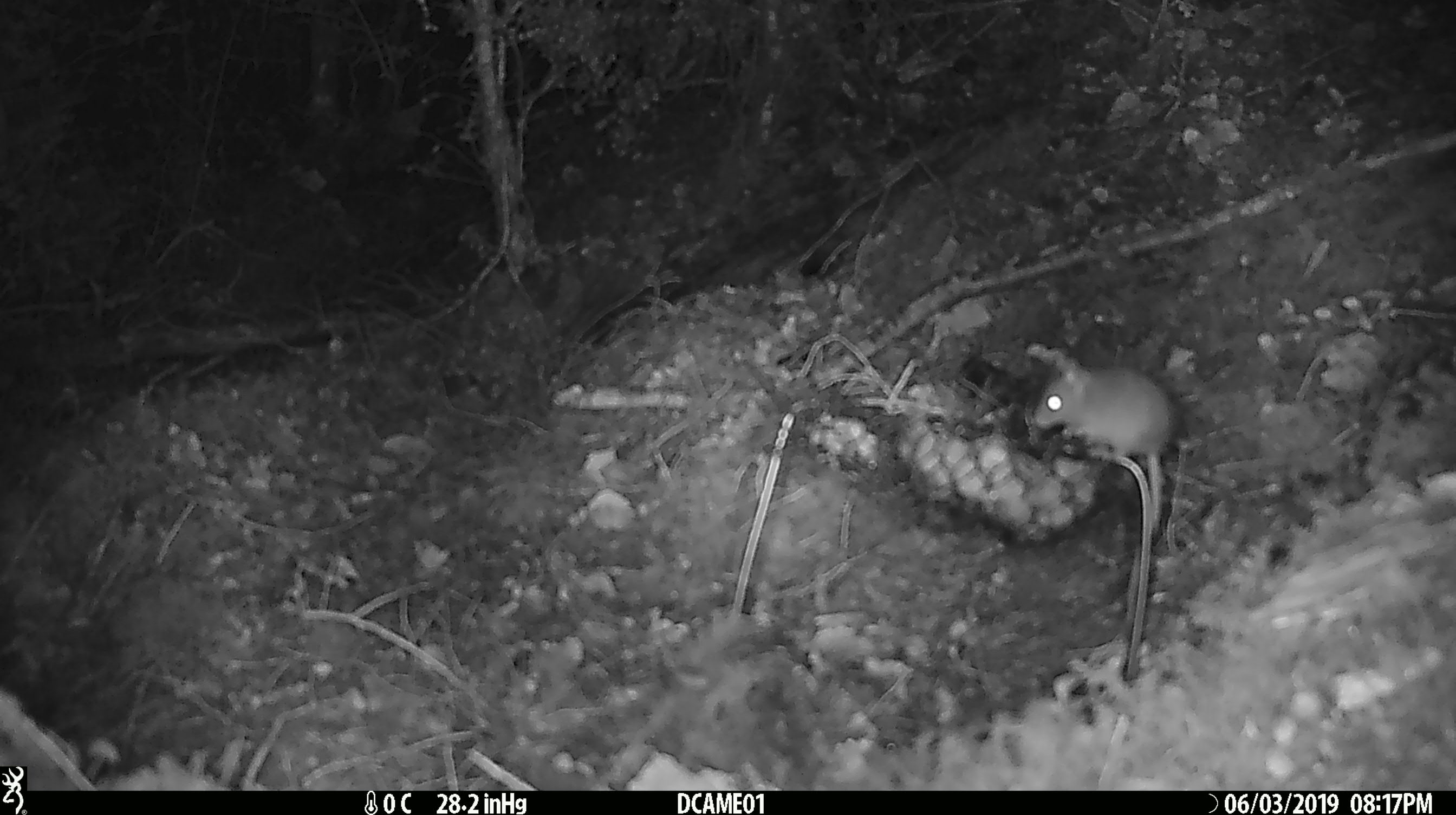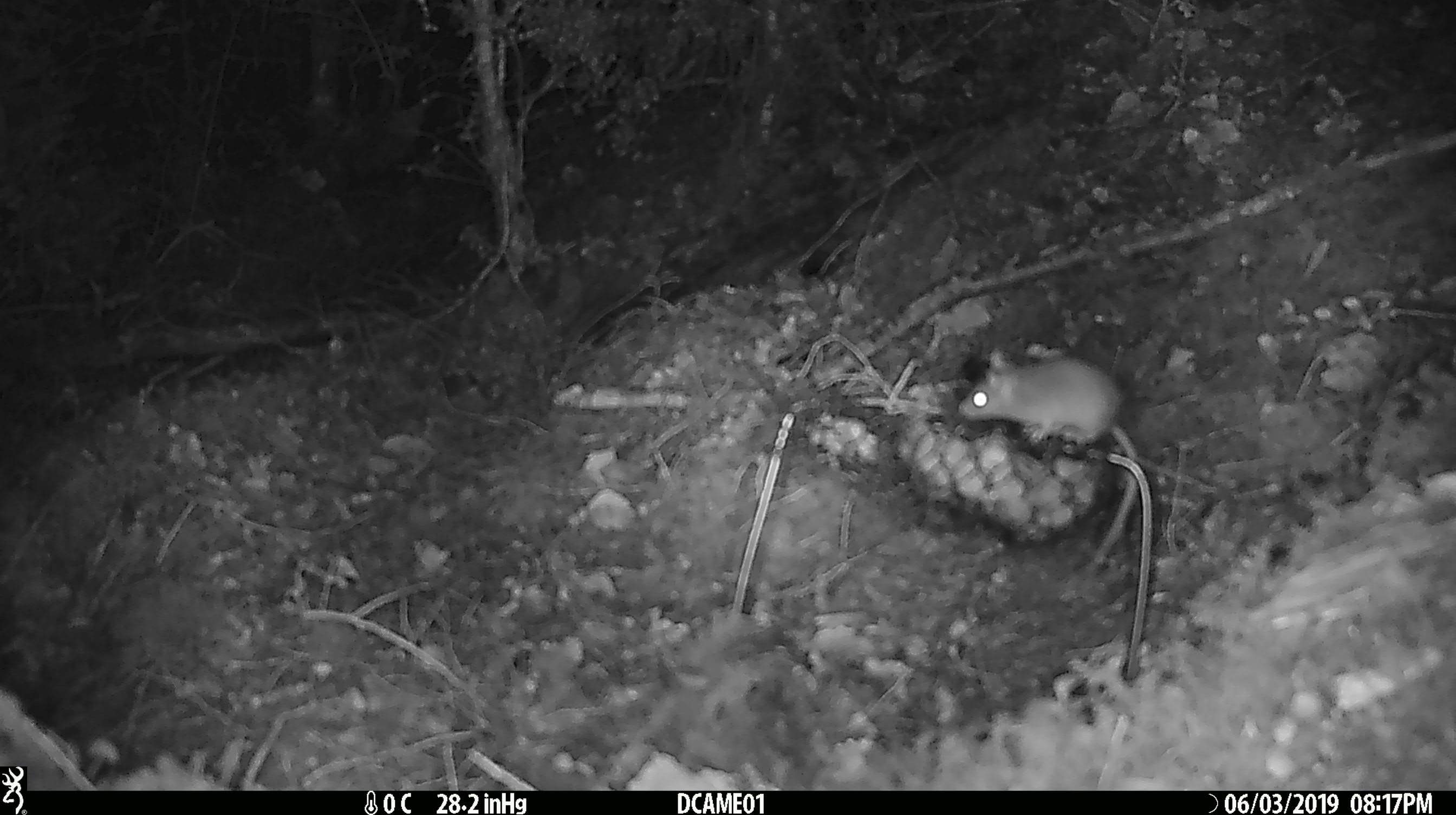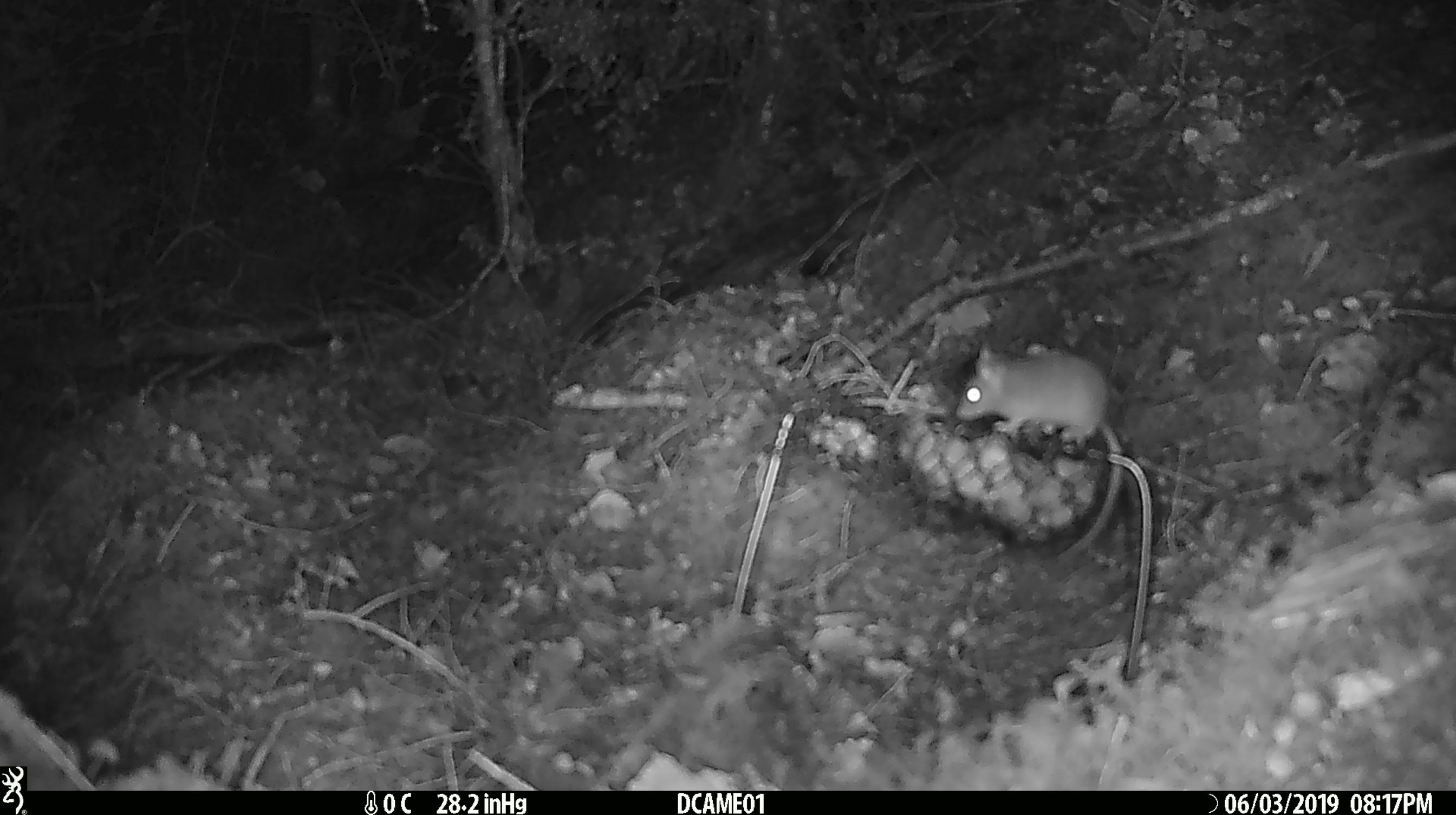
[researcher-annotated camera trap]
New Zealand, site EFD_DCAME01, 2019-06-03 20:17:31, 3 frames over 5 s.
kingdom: Animalia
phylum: Chordata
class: Mammalia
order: Rodentia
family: Muridae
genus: Mus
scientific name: Mus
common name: mouse